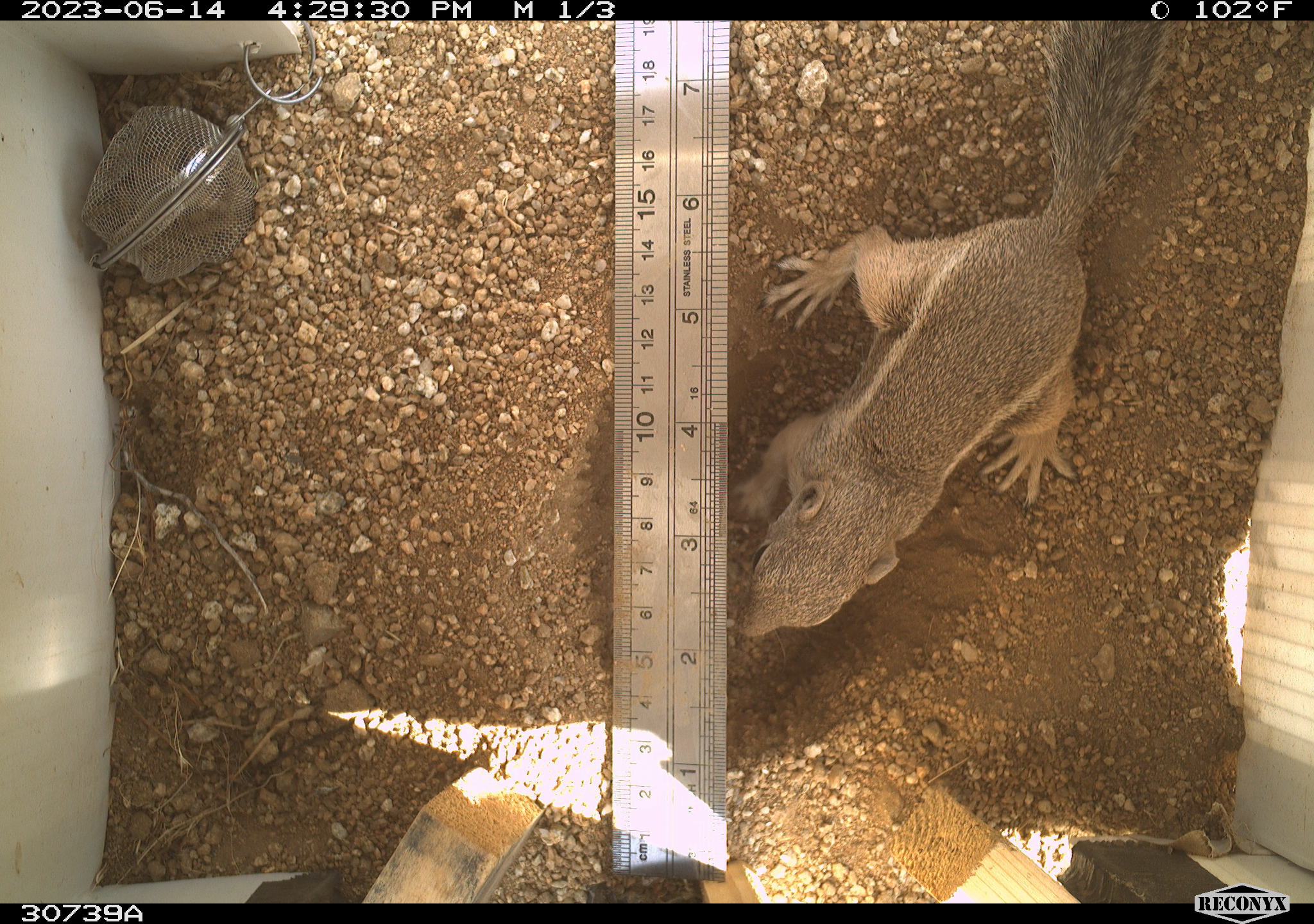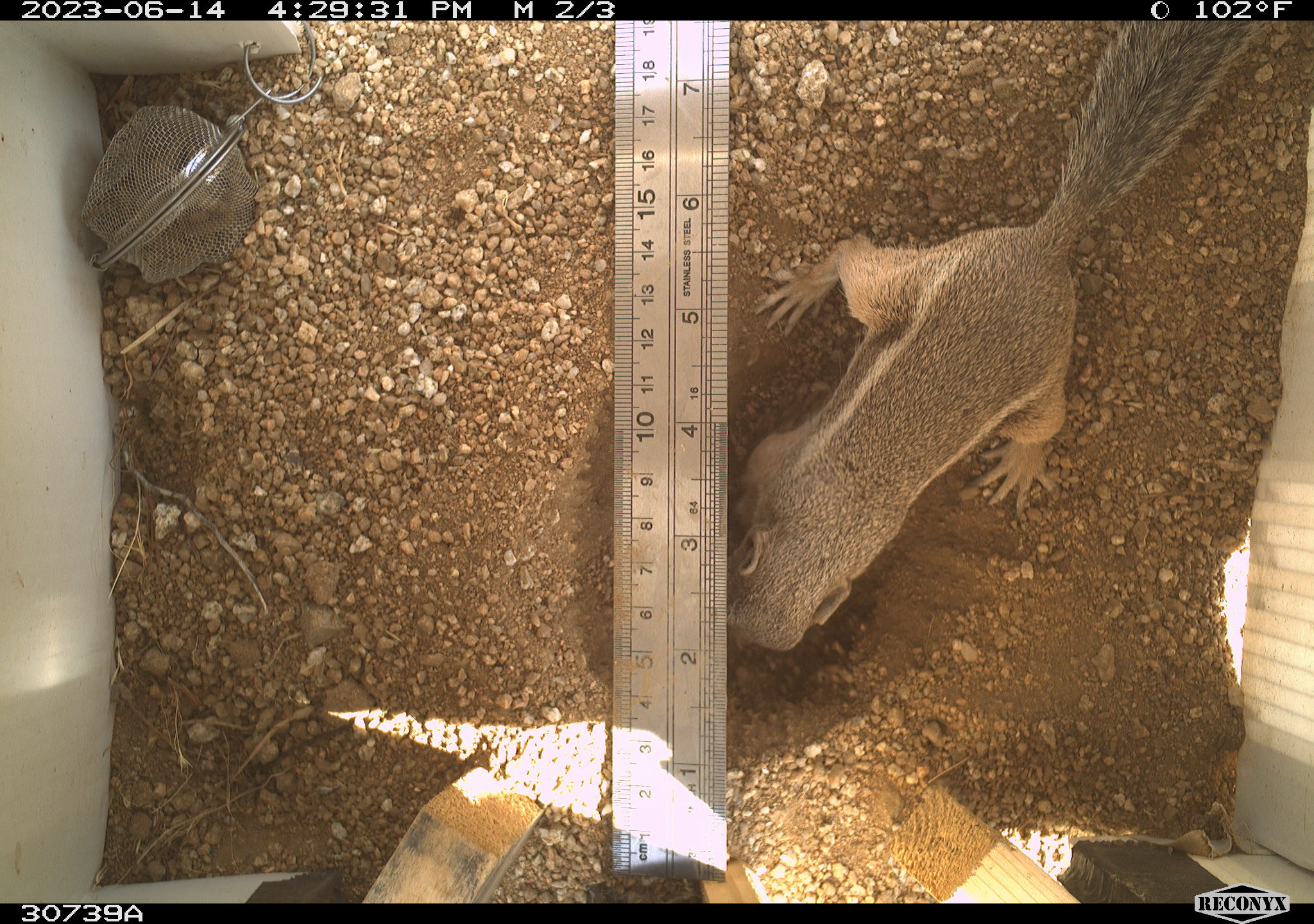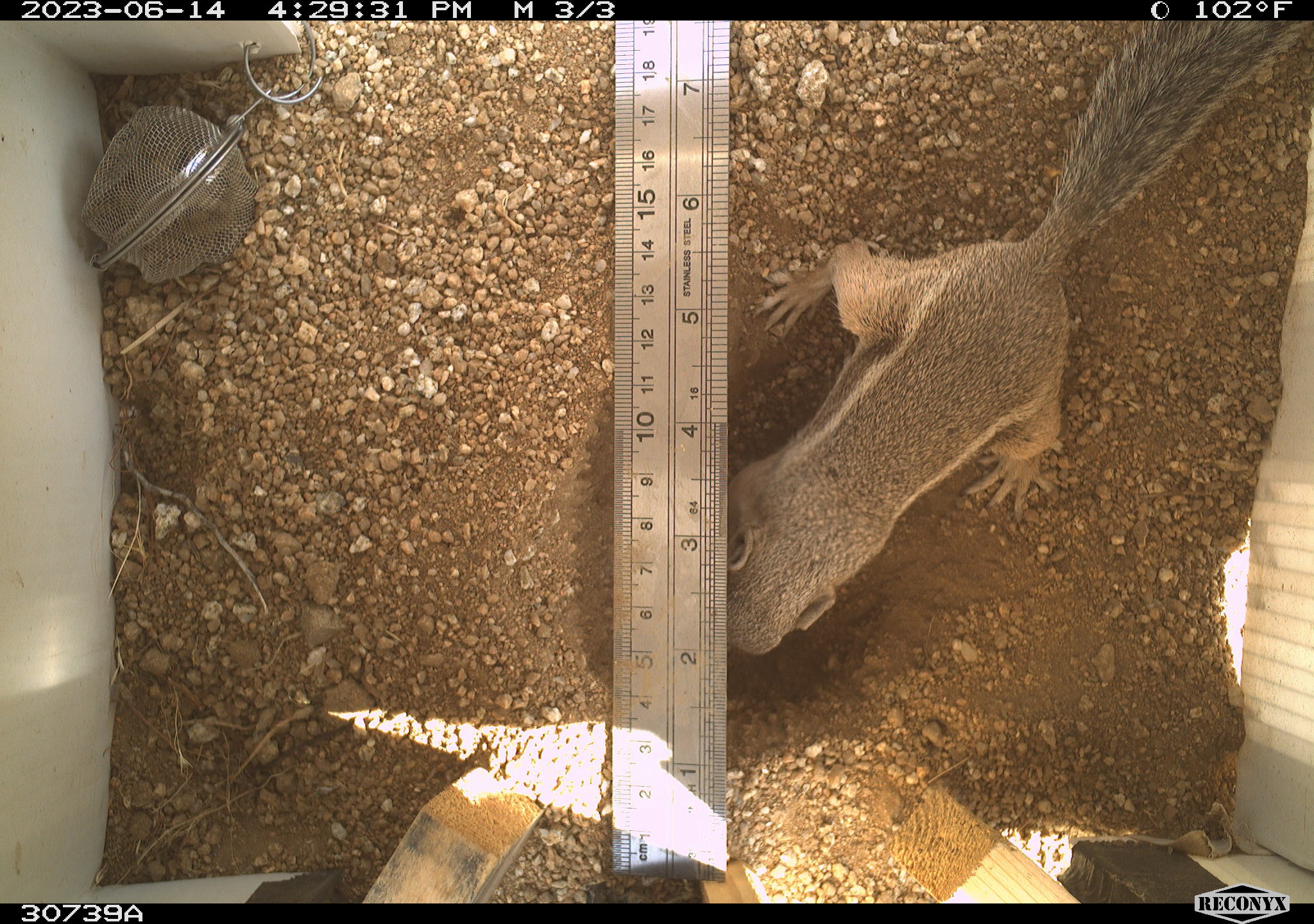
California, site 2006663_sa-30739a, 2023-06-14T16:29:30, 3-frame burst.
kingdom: Animalia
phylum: Chordata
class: Mammalia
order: Rodentia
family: Sciuridae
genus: Ammospermophilus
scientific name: Ammospermophilus leucurus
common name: white-tailed antelope squirrel